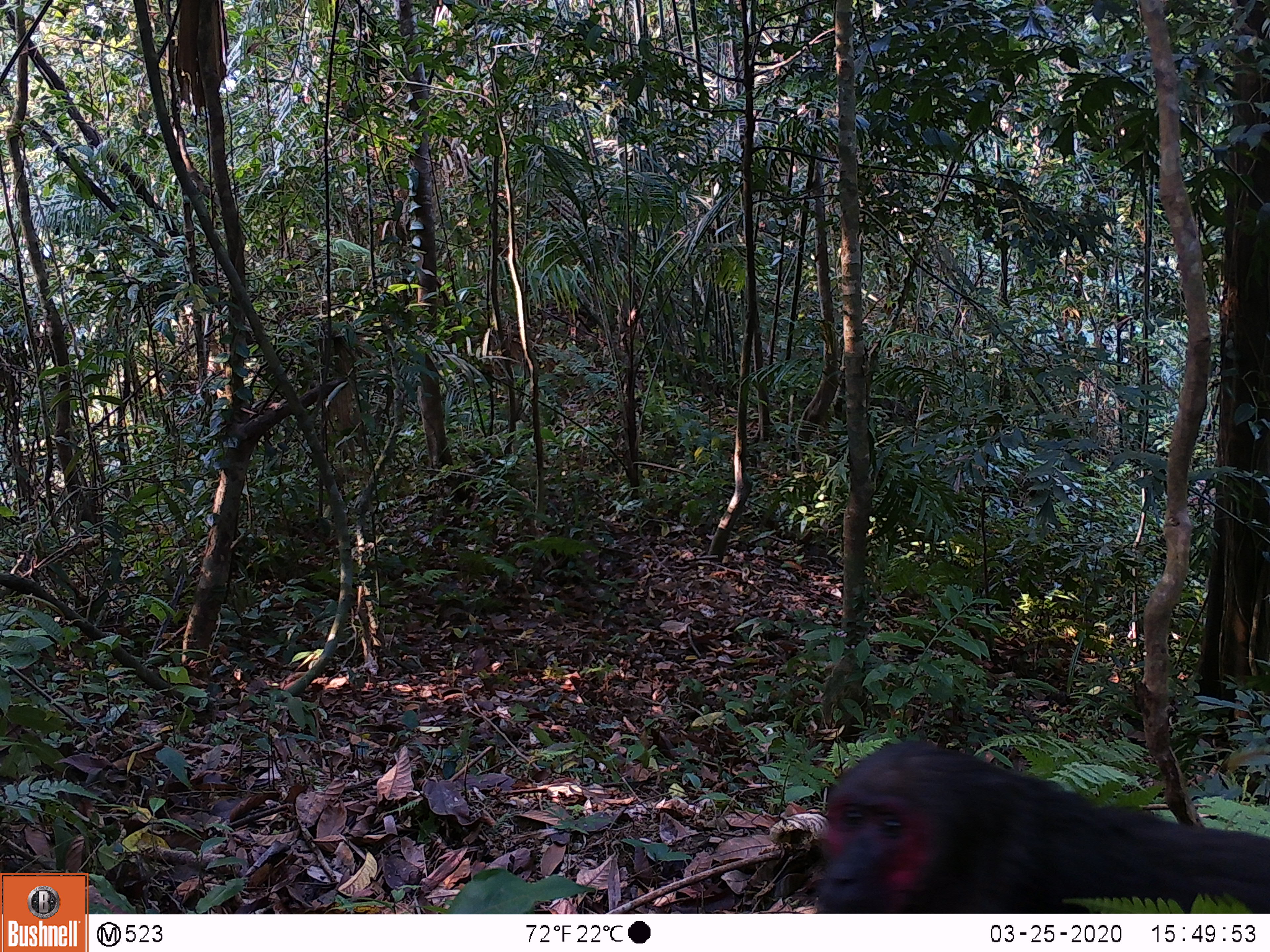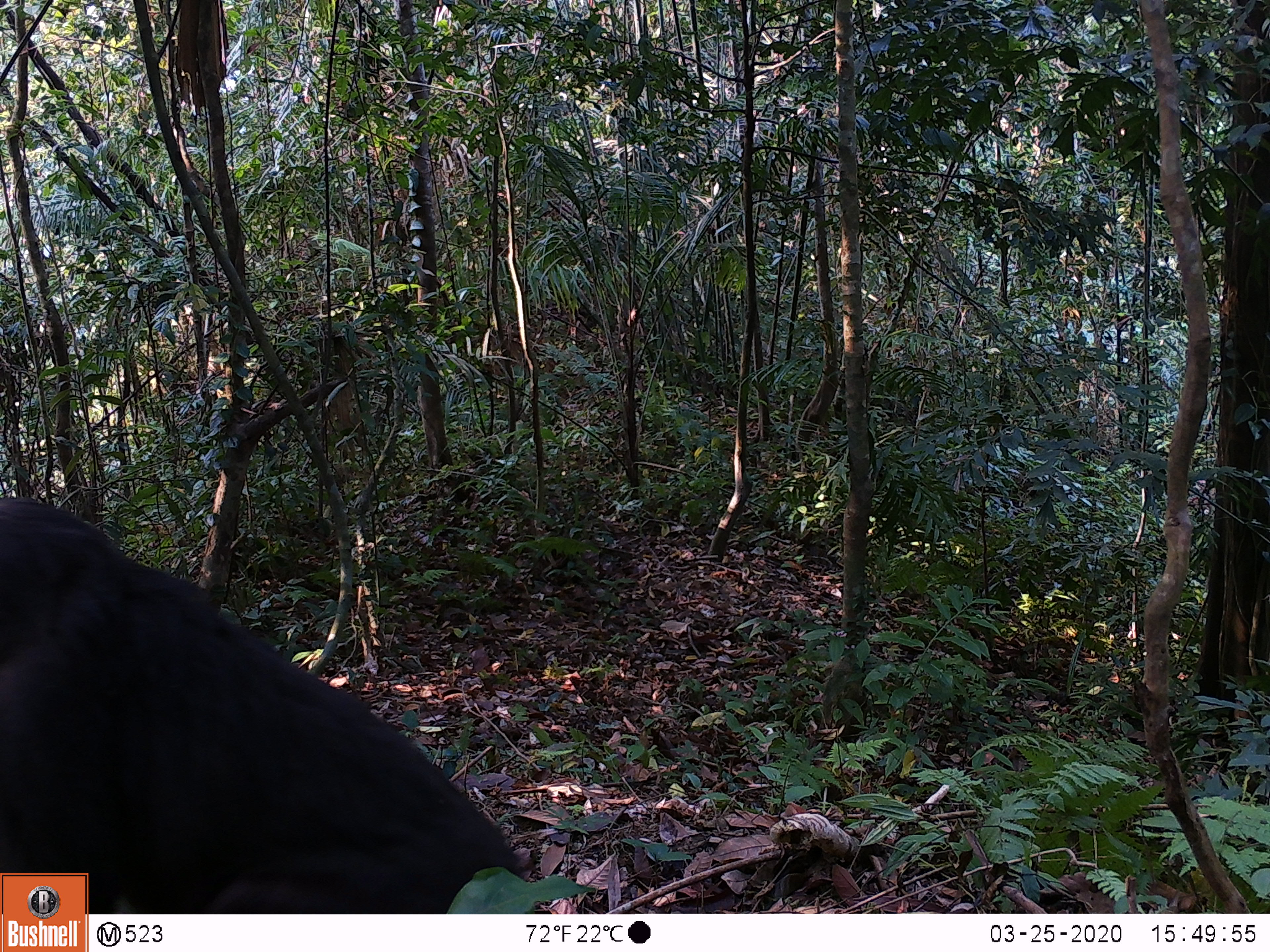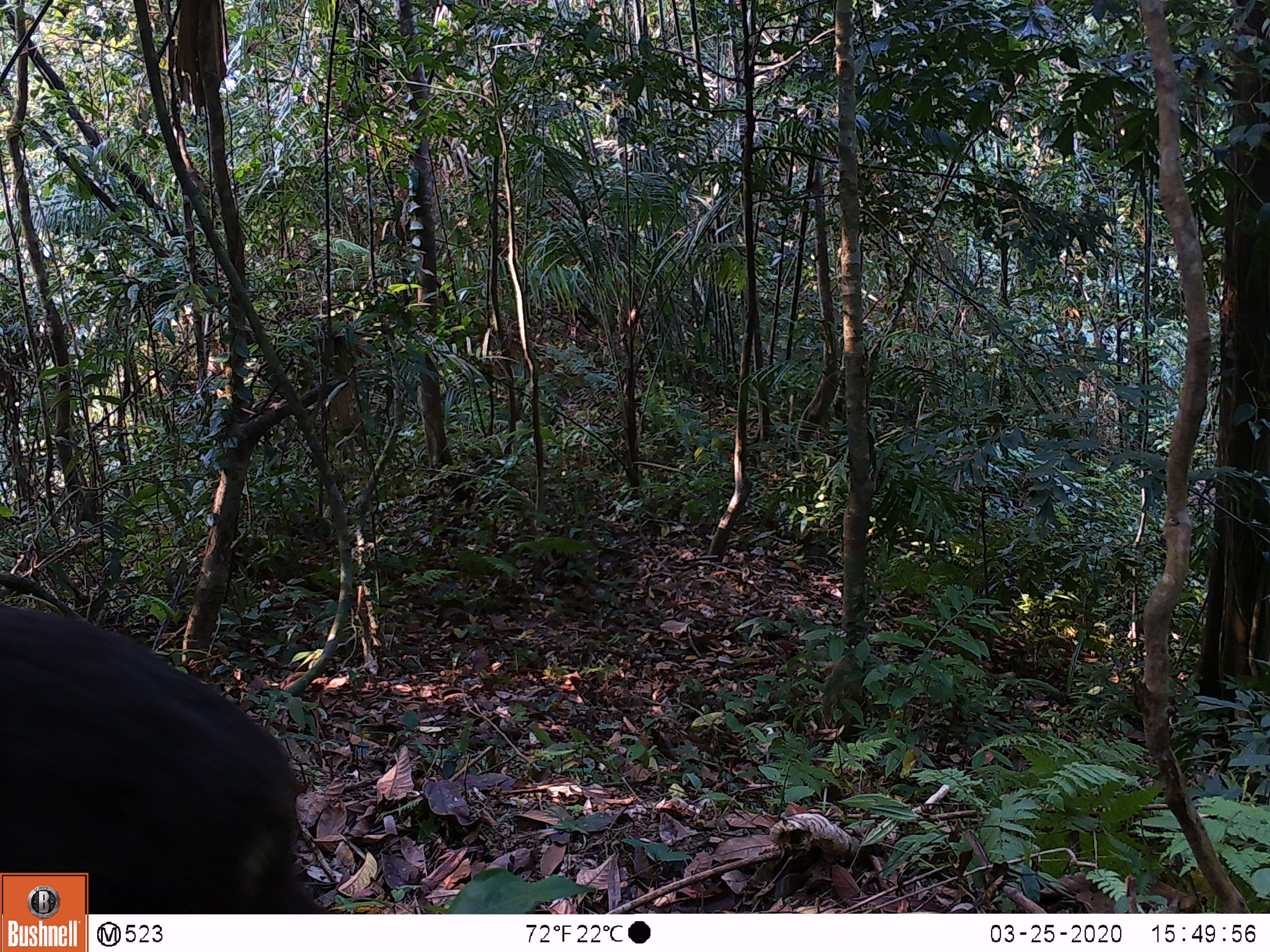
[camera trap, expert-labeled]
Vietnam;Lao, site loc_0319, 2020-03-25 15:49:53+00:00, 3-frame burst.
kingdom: Animalia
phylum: Chordata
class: Mammalia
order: Primates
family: Cercopithecidae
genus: Macaca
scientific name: Macaca arctoides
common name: stump-tailed macaque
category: stump tailed macaque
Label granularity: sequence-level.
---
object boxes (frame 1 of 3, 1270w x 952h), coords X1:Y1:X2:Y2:
stump tailed macaque: 814:739:1270:913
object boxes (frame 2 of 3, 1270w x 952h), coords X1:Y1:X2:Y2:
stump tailed macaque: 0:498:527:915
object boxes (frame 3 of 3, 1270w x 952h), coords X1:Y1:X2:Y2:
stump tailed macaque: 0:601:333:914